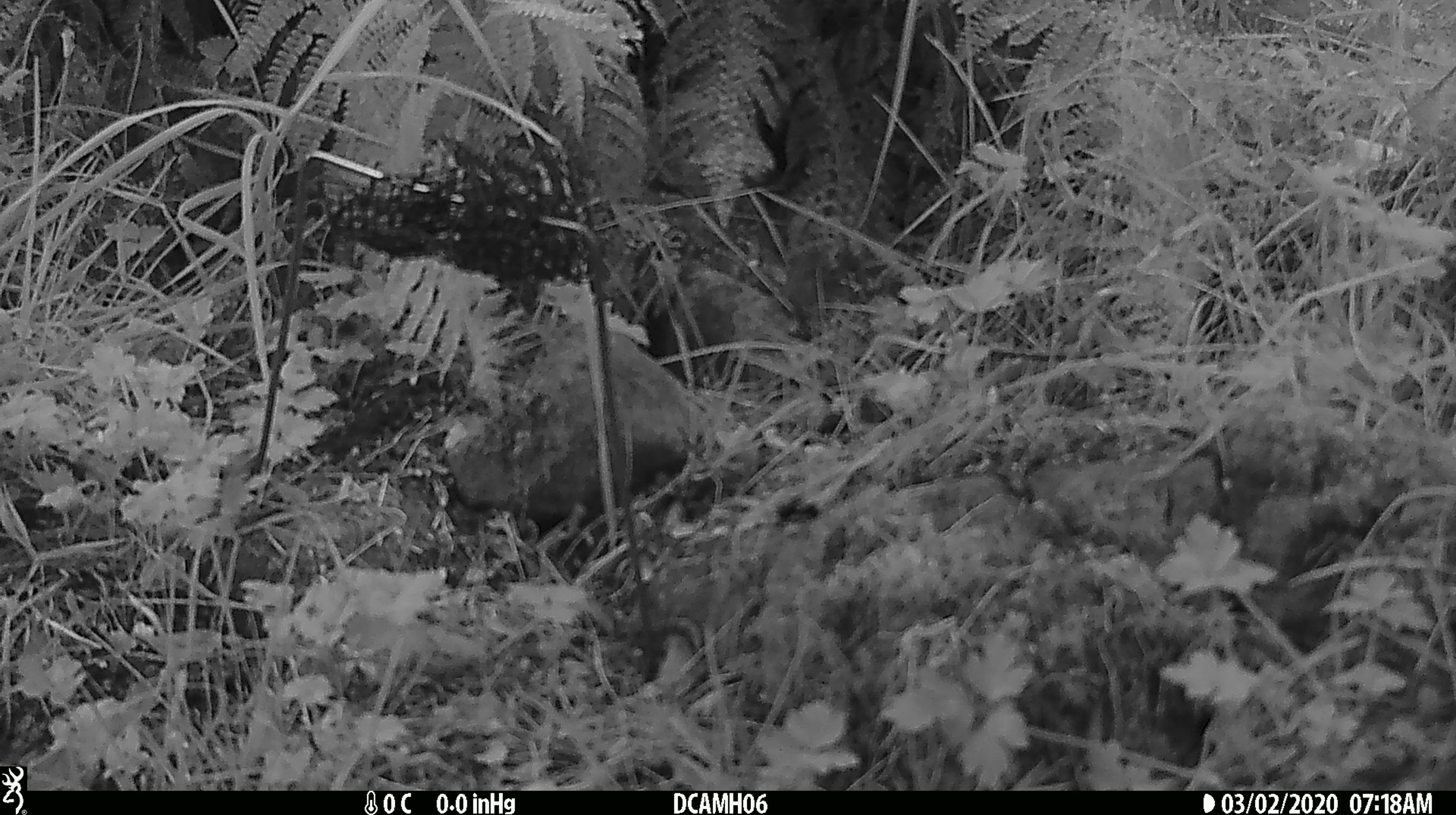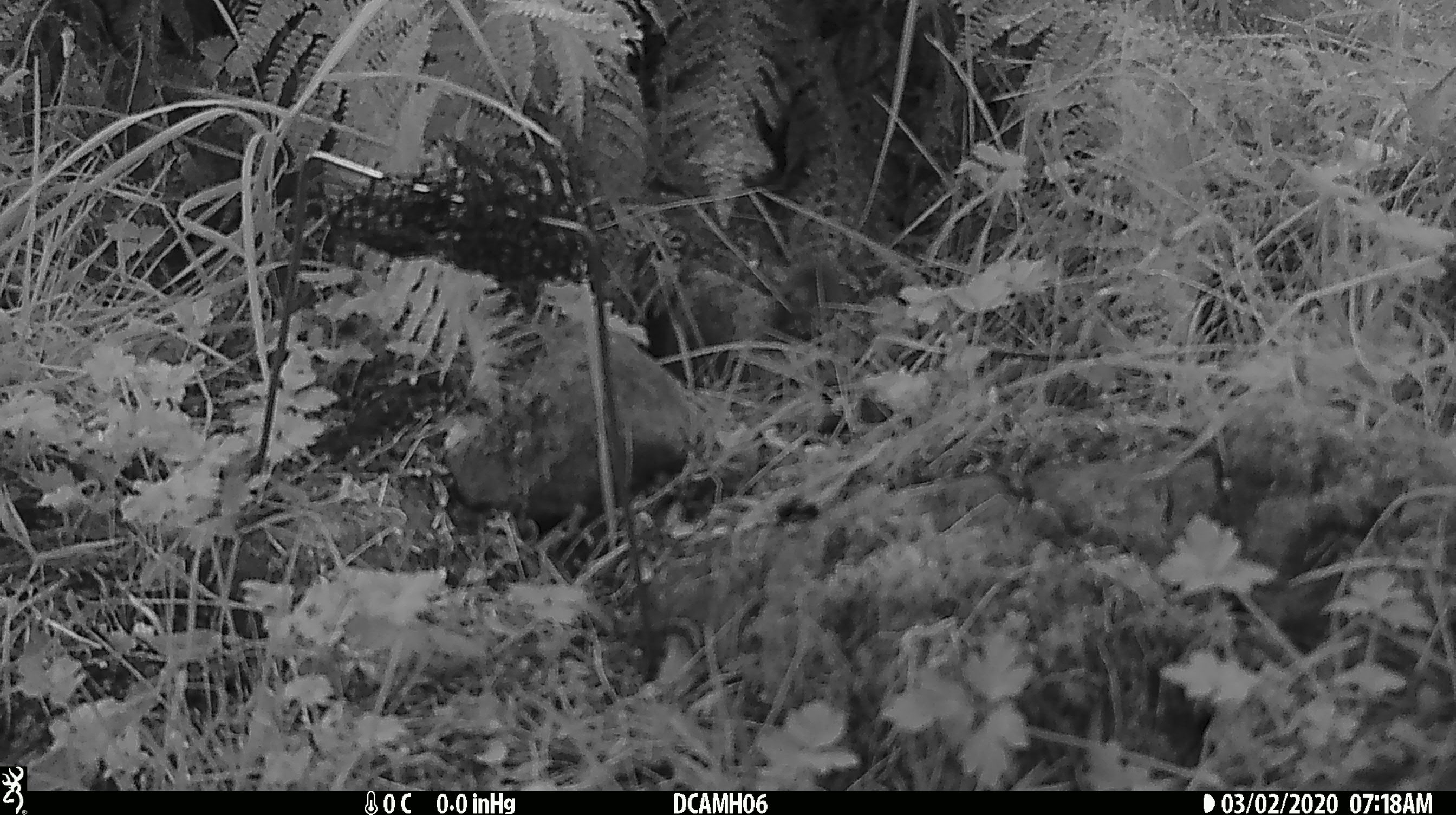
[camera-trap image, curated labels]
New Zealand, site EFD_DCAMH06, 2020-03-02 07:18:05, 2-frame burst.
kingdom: Animalia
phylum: Chordata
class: Mammalia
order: Rodentia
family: Muridae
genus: Mus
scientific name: Mus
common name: mouse